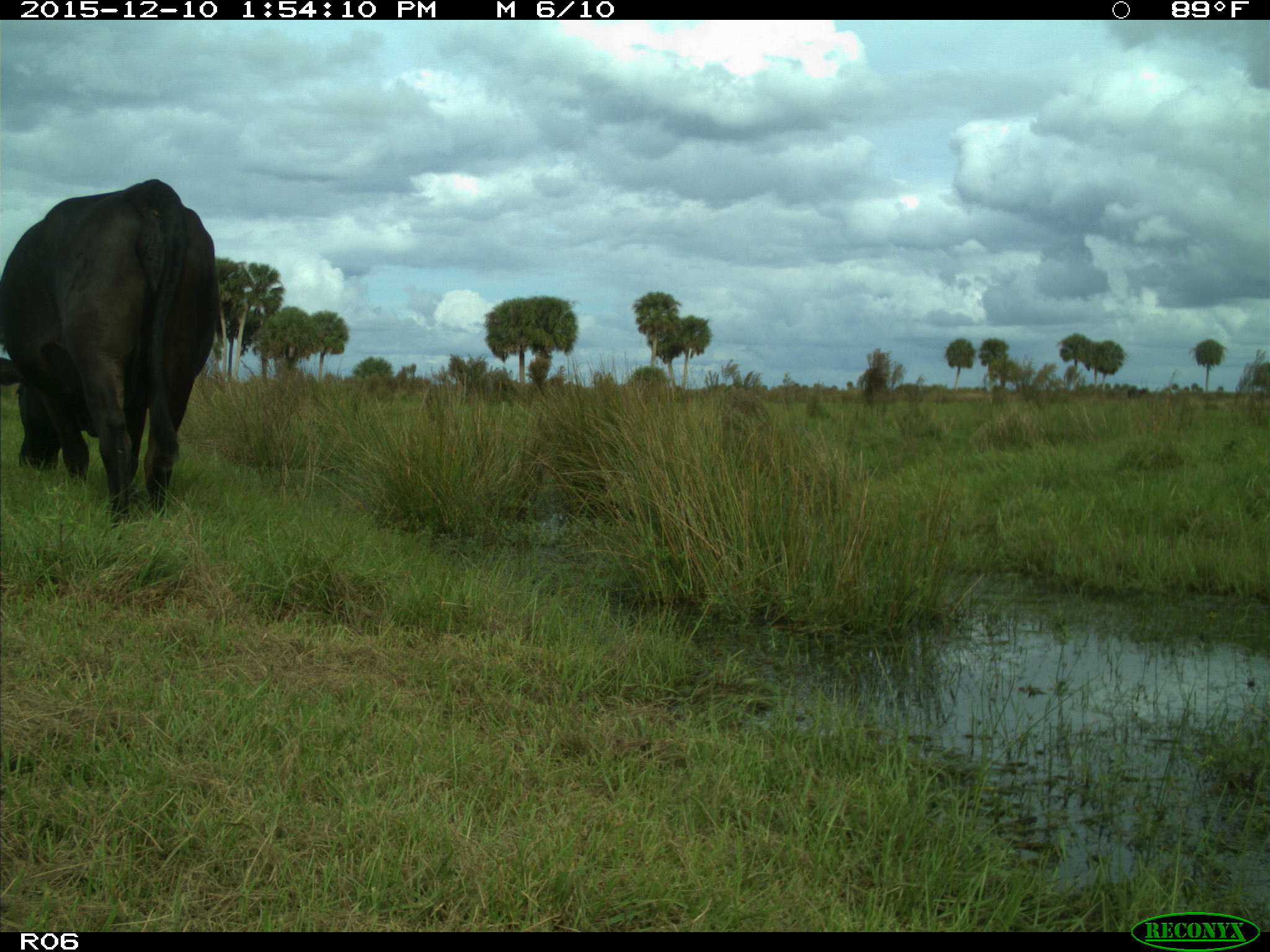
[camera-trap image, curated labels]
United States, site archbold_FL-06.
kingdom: Animalia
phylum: Chordata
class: Mammalia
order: Artiodactyla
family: Bovidae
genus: Bos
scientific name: Bos taurus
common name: domestic cow